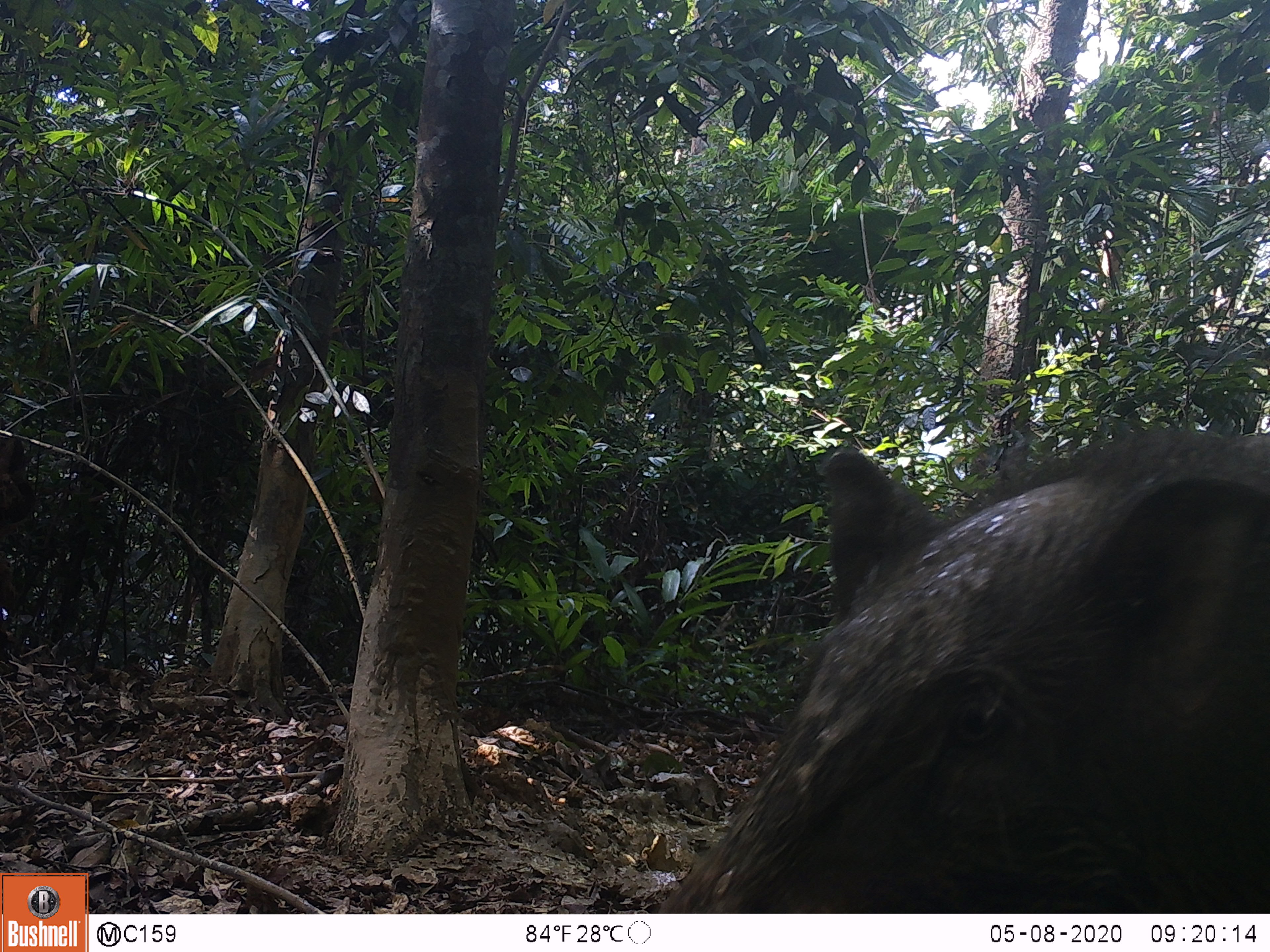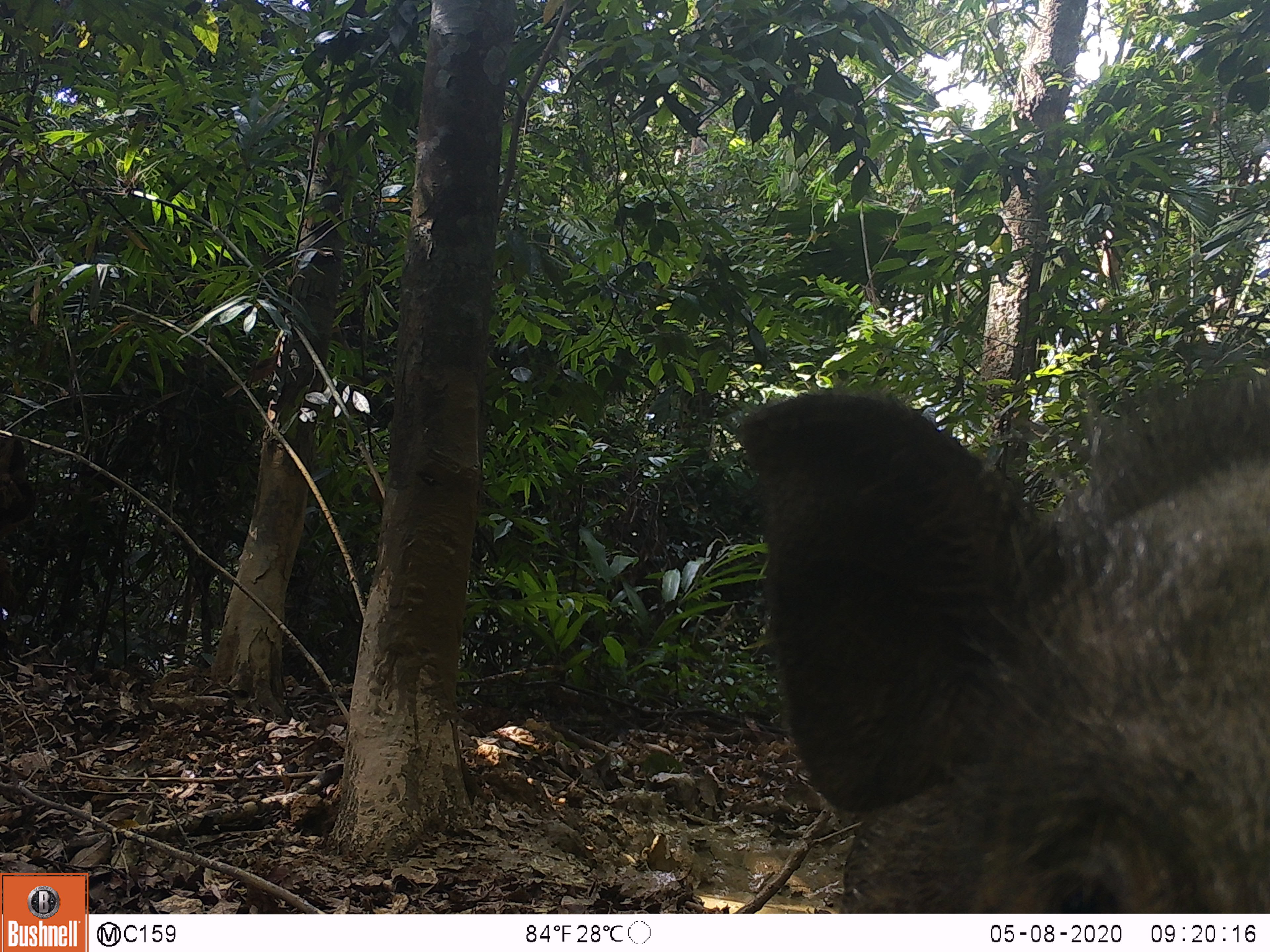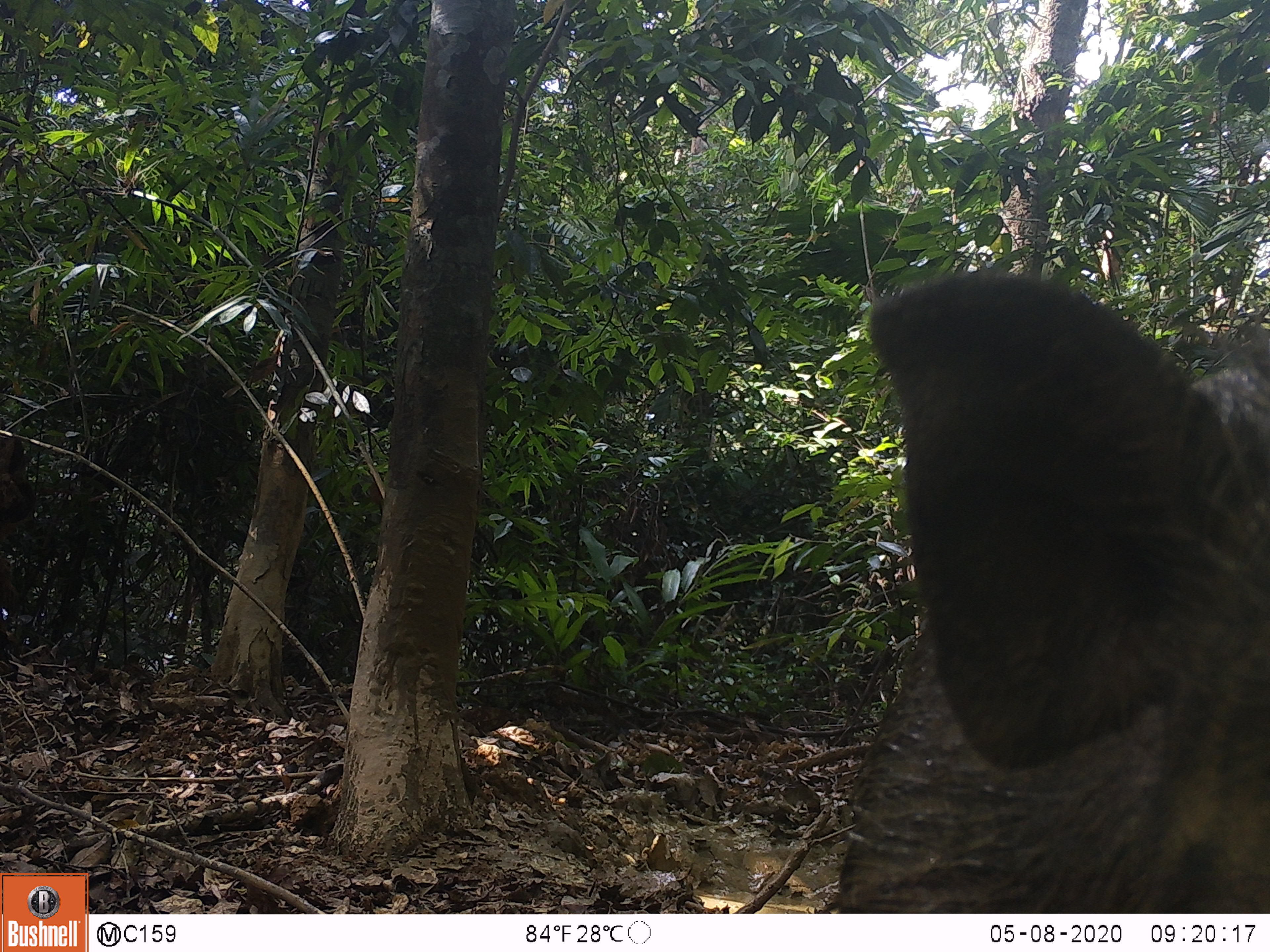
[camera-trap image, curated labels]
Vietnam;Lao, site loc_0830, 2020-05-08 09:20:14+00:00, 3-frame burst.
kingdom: Animalia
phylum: Chordata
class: Mammalia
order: Artiodactyla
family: Suidae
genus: Sus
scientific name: Sus scrofa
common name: eurasian wild pig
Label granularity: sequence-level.